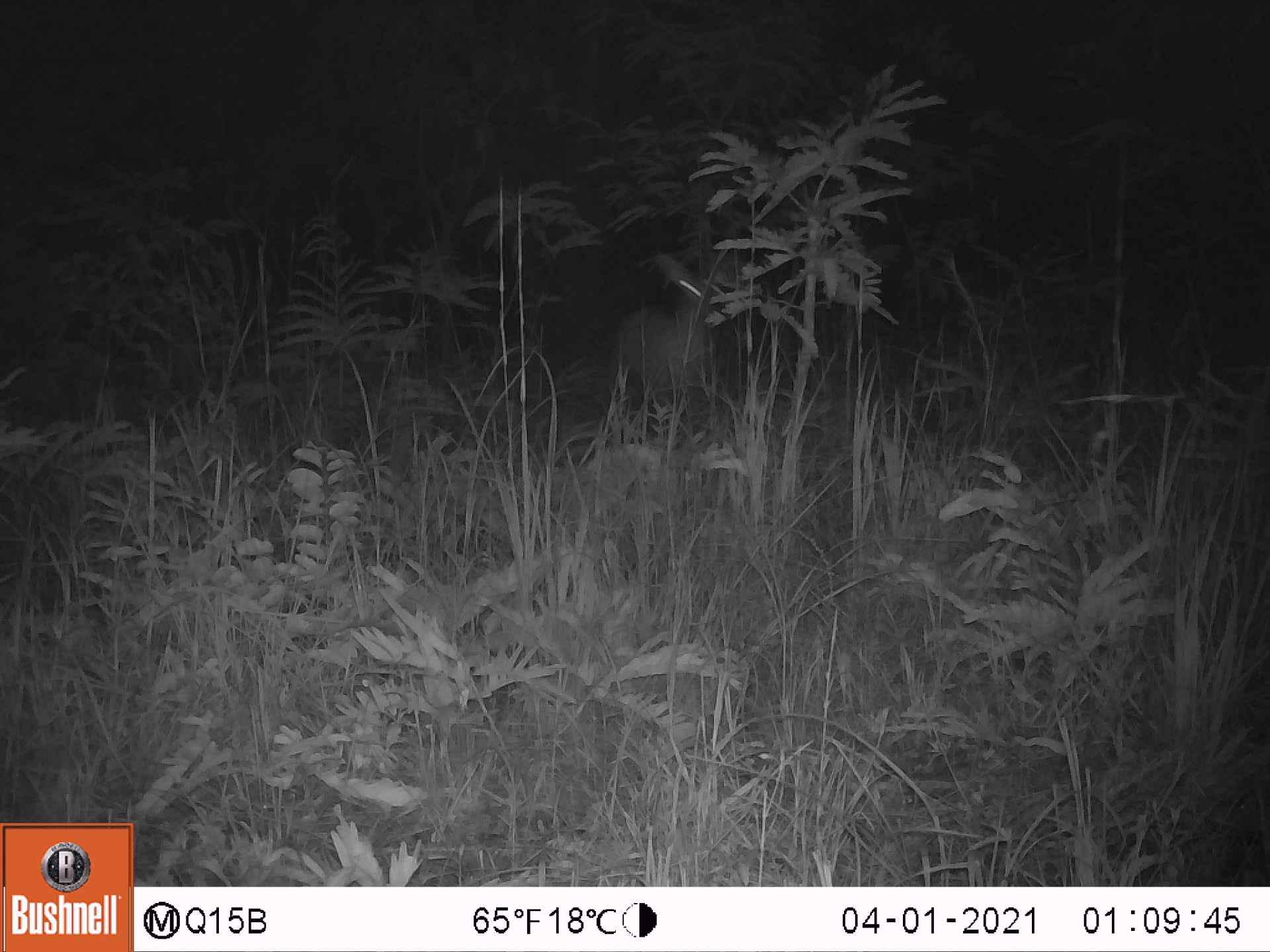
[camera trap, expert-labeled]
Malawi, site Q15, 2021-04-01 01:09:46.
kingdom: Animalia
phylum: Chordata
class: Mammalia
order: Artiodactyla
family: Bovidae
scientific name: Antilopinae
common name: small antelope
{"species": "small antelope (Antilopinae)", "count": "1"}